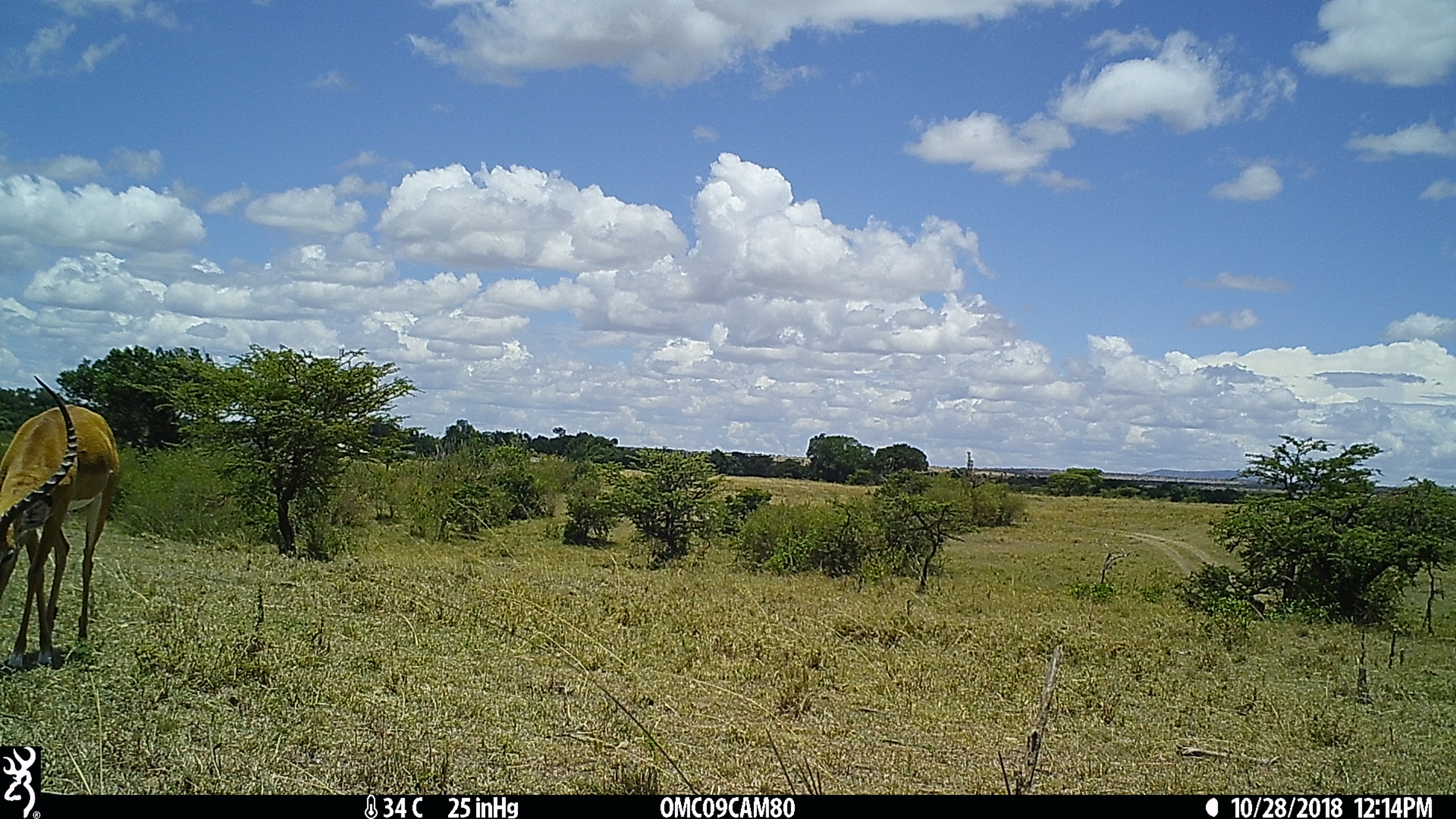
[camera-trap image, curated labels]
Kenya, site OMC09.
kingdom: Animalia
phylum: Chordata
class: Mammalia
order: Artiodactyla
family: Bovidae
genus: Aepyceros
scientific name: Aepyceros melampus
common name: impala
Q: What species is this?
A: Impala (Aepyceros melampus).